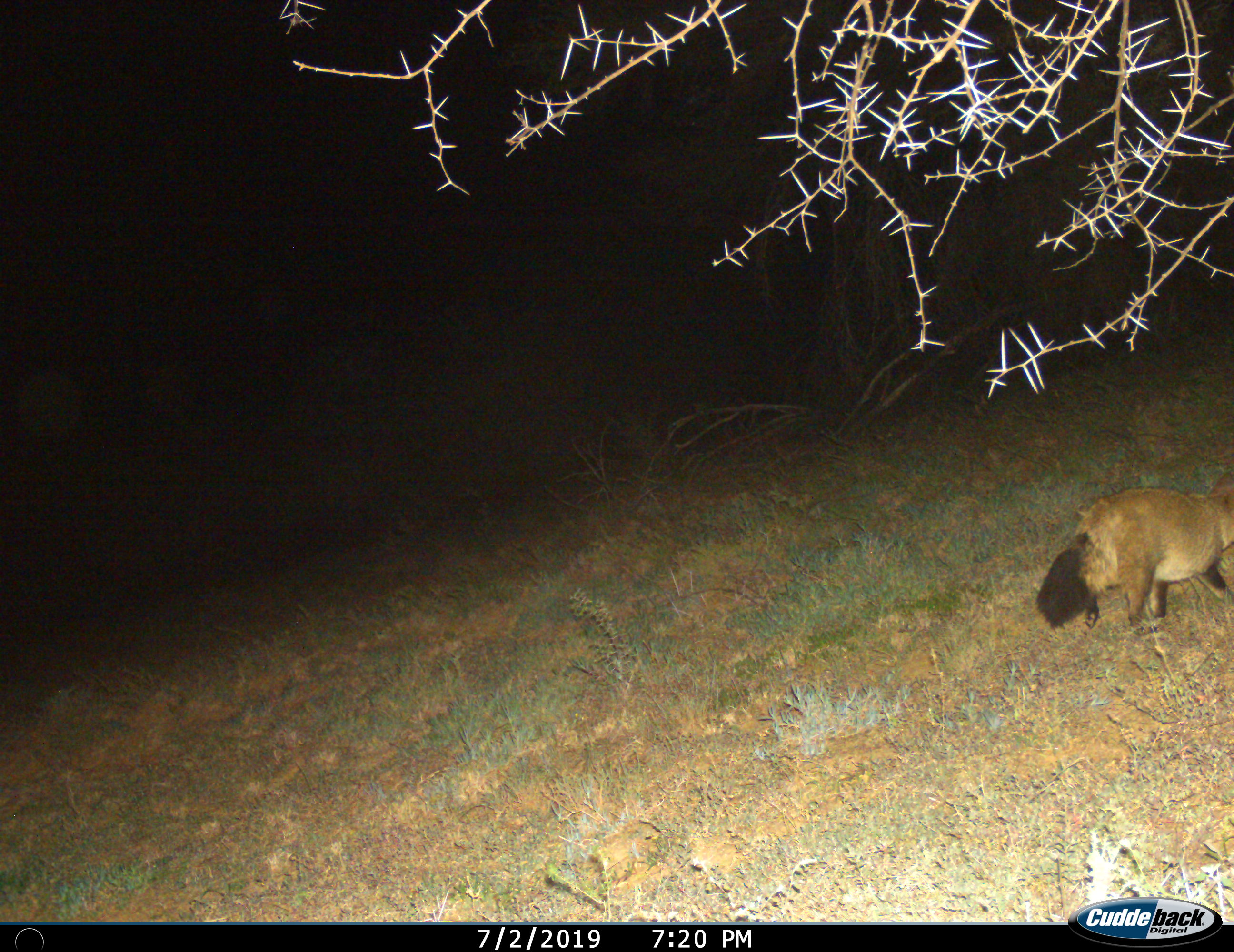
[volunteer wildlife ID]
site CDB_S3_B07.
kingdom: Animalia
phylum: Chordata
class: Mammalia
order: Carnivora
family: Canidae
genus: Otocyon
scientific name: Otocyon megalotis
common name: bat-eared fox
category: foxbateared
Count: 1.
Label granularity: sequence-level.